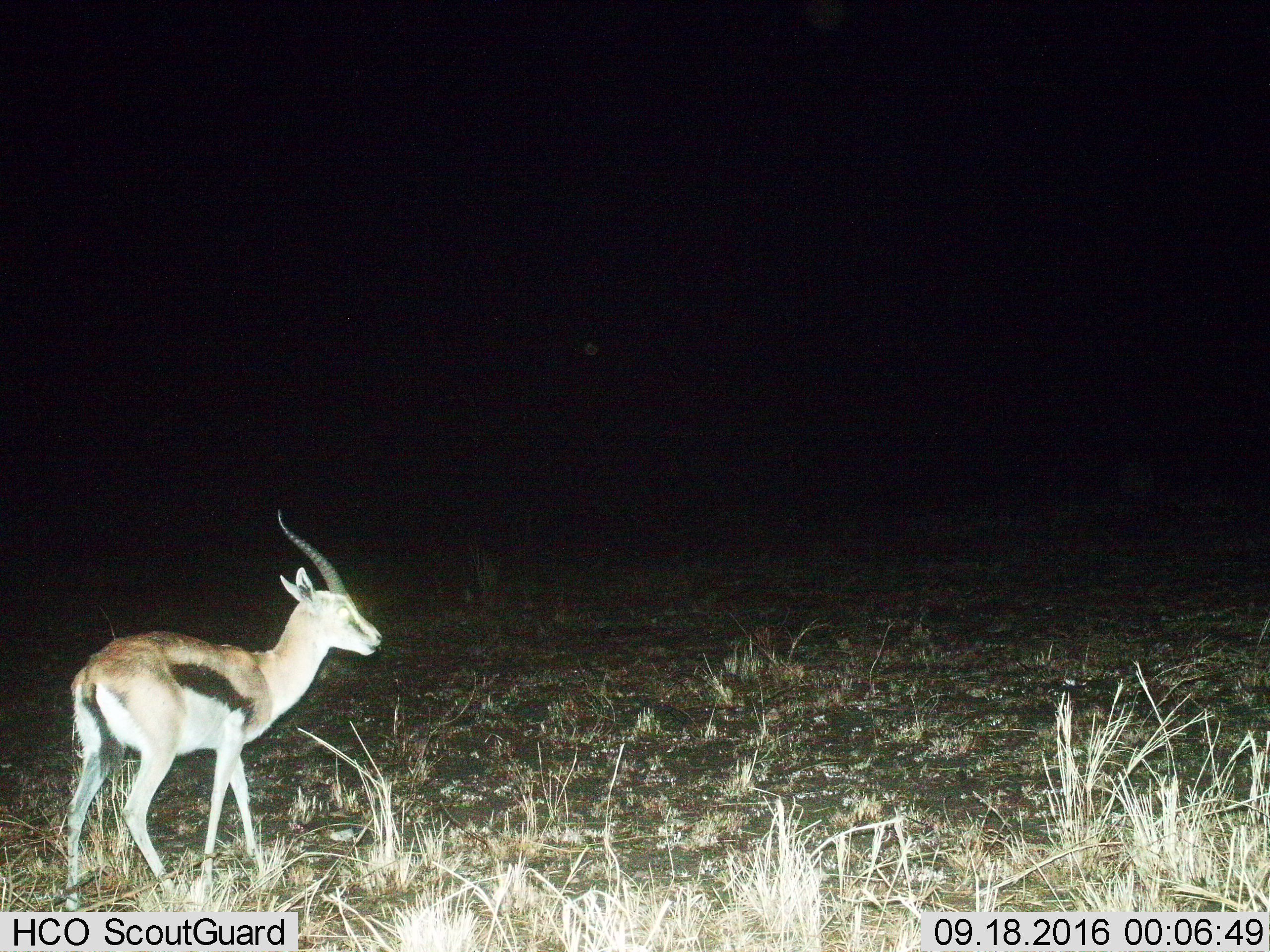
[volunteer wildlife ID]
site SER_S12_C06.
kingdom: Animalia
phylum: Chordata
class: Mammalia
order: Artiodactyla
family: Bovidae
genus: Eudorcas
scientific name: Eudorcas thomsonii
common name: thomson's gazelle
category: gazellethomsons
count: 1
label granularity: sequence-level